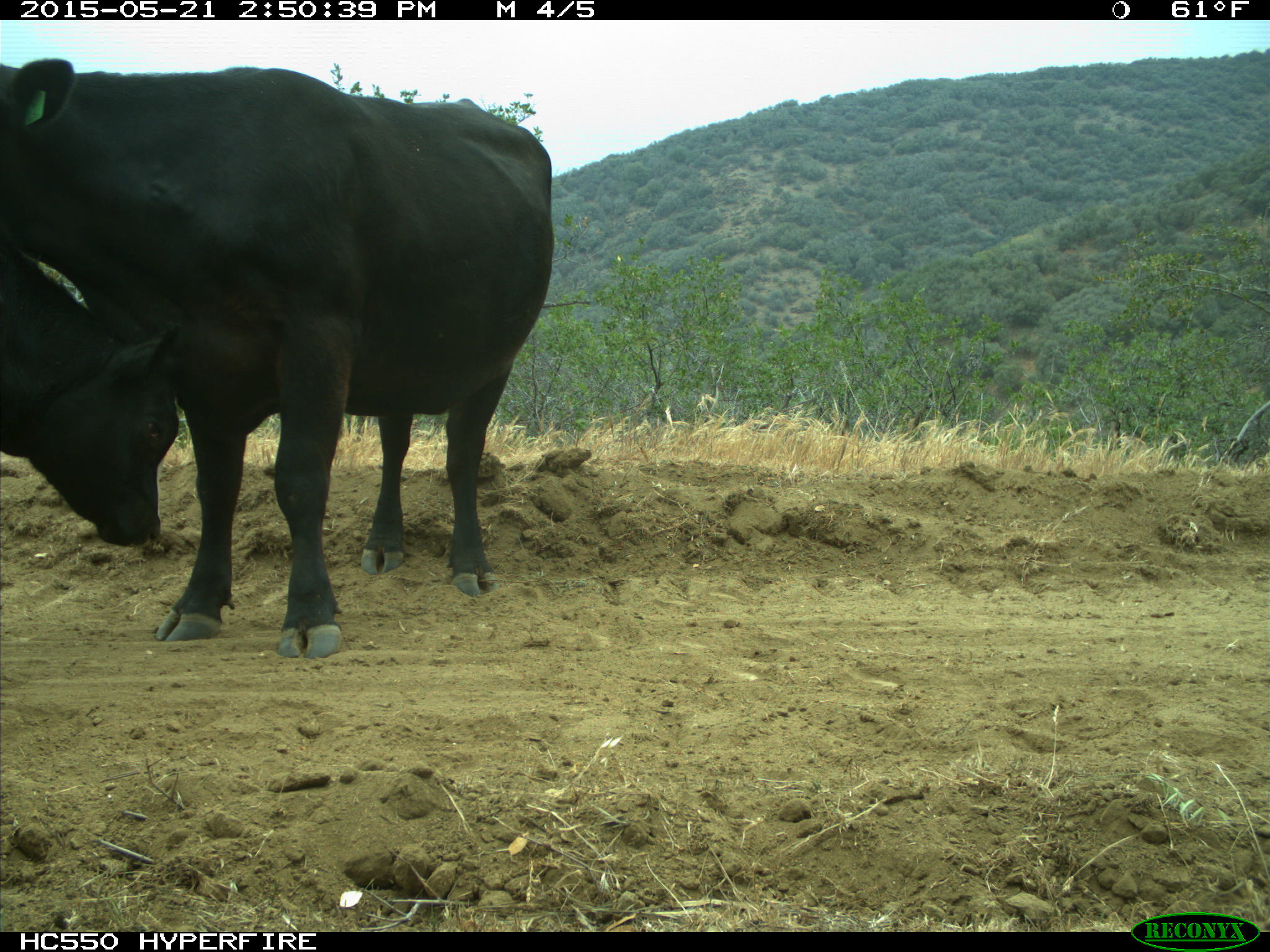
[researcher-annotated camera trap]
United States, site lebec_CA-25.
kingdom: Animalia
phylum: Chordata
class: Mammalia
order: Artiodactyla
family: Bovidae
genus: Bos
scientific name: Bos taurus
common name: domestic cow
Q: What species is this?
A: Bos taurus (domestic cow).